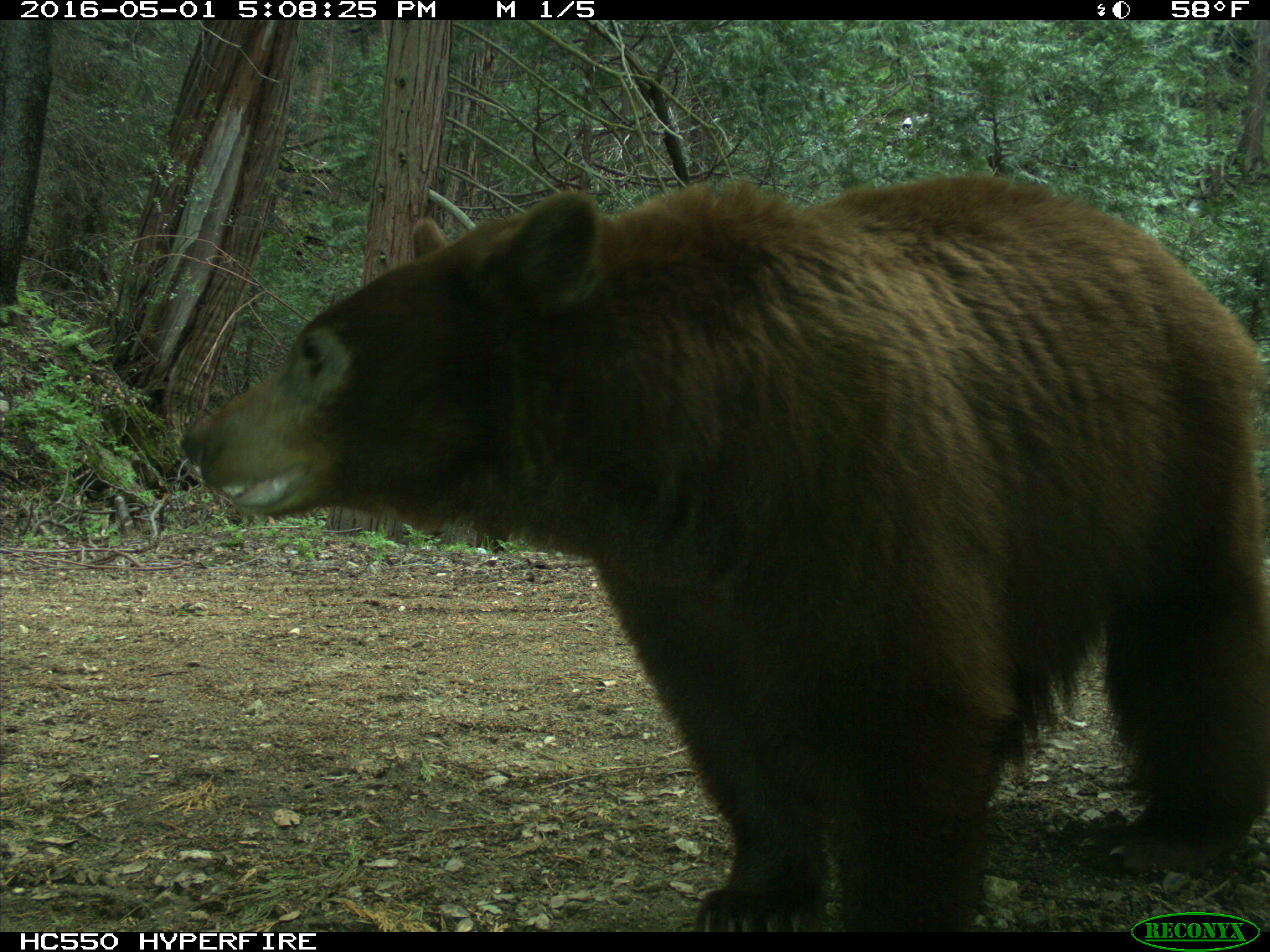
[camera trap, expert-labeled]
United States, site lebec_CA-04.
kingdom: Animalia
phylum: Chordata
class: Mammalia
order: Carnivora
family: Ursidae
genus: Ursus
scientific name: Ursus americanus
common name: american black bear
Ursus americanus (american black bear).